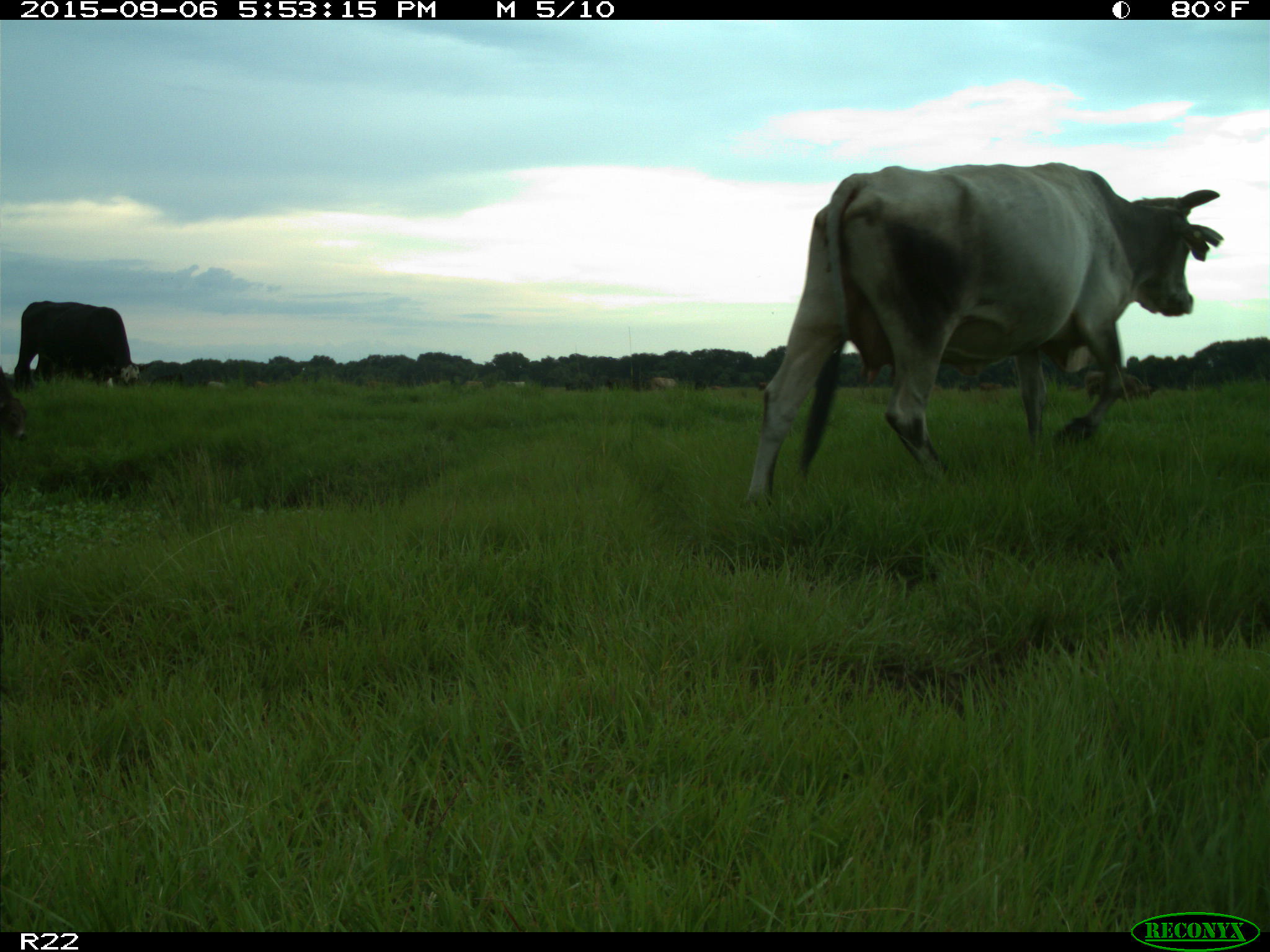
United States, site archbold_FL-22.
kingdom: Animalia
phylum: Chordata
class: Mammalia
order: Artiodactyla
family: Bovidae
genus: Bos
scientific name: Bos taurus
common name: domestic cow